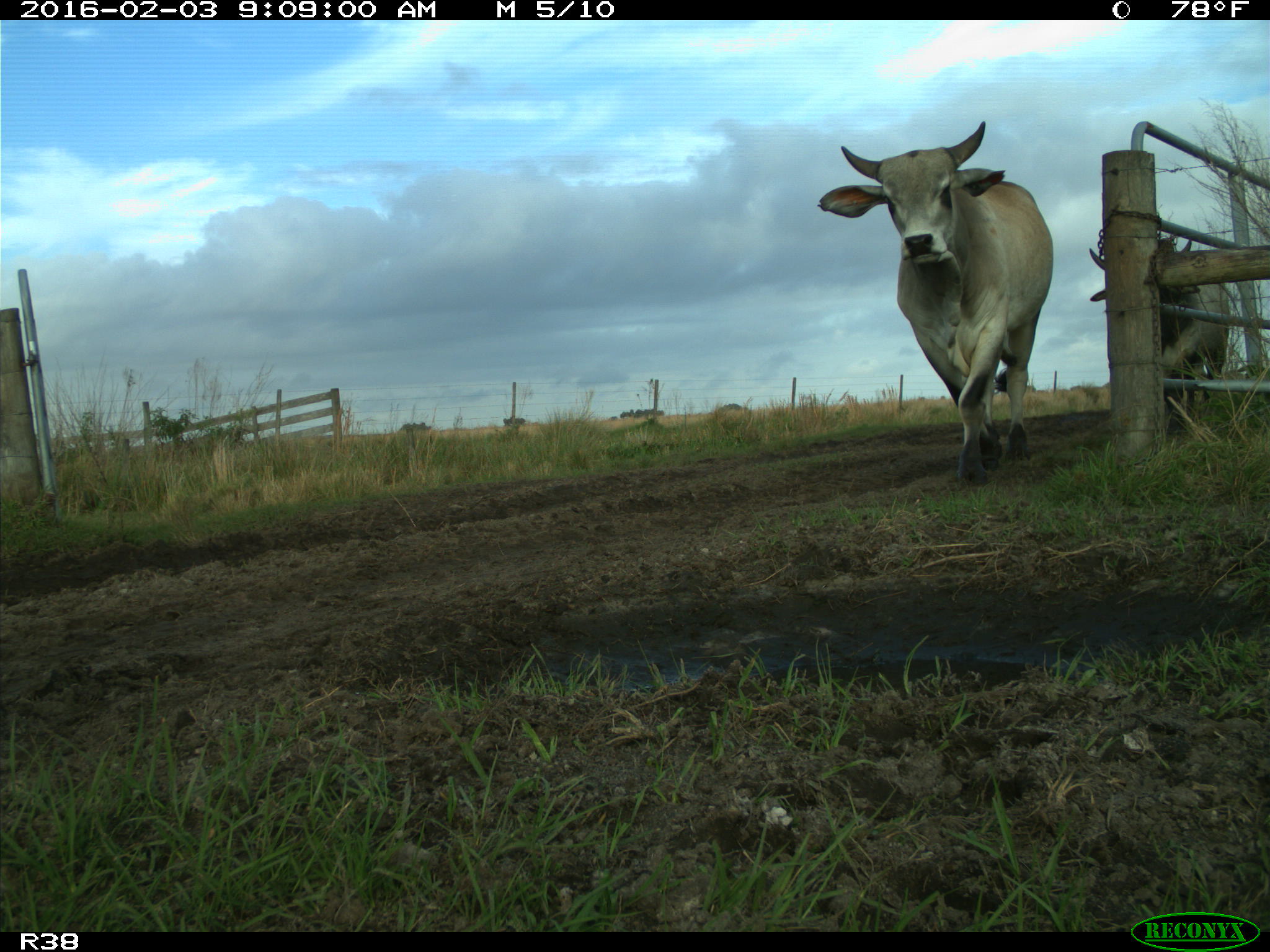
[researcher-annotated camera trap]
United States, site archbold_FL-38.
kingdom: Animalia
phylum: Chordata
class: Mammalia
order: Artiodactyla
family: Bovidae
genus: Bos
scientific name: Bos taurus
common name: domestic cow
Bos taurus (domestic cow).